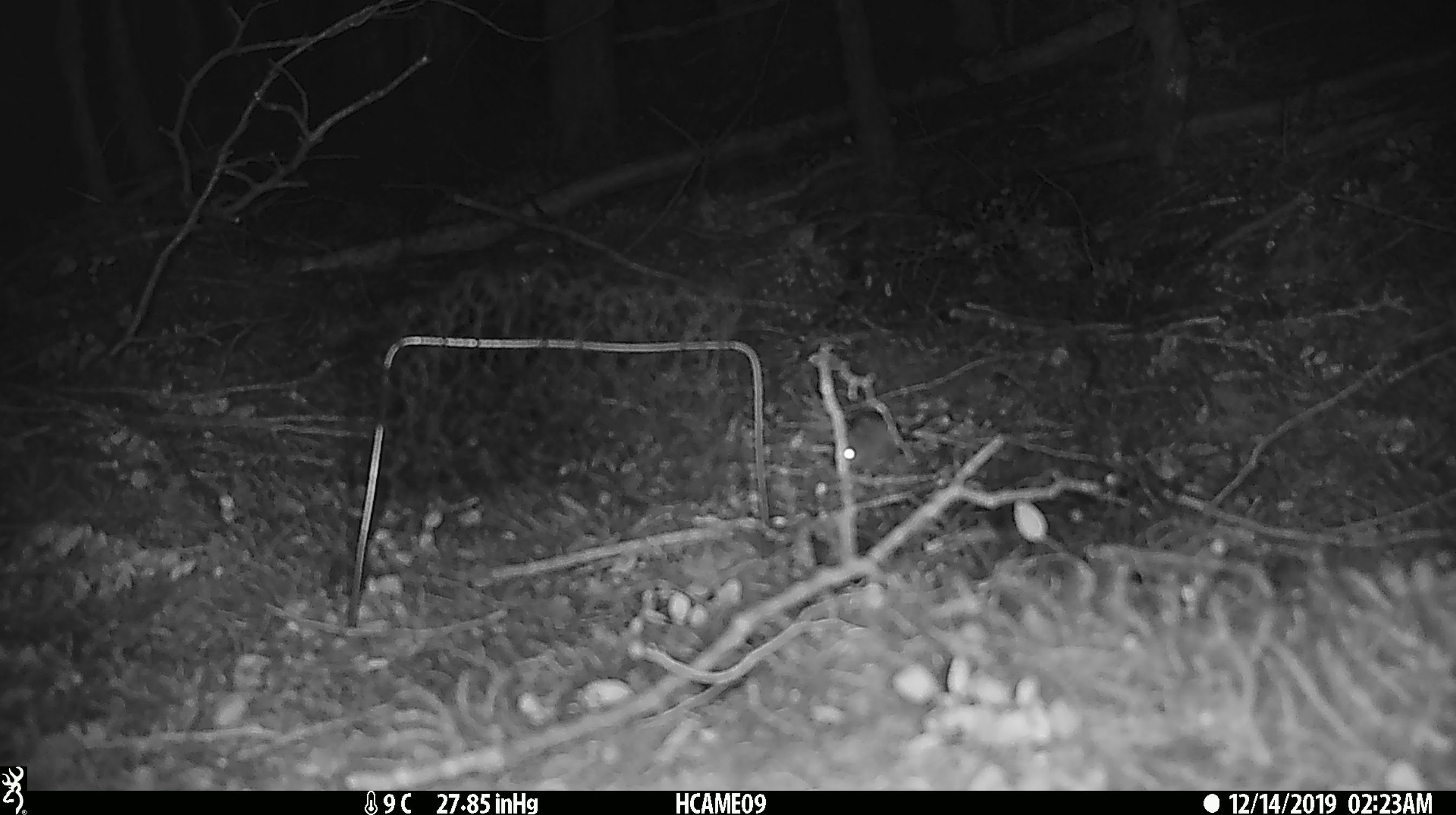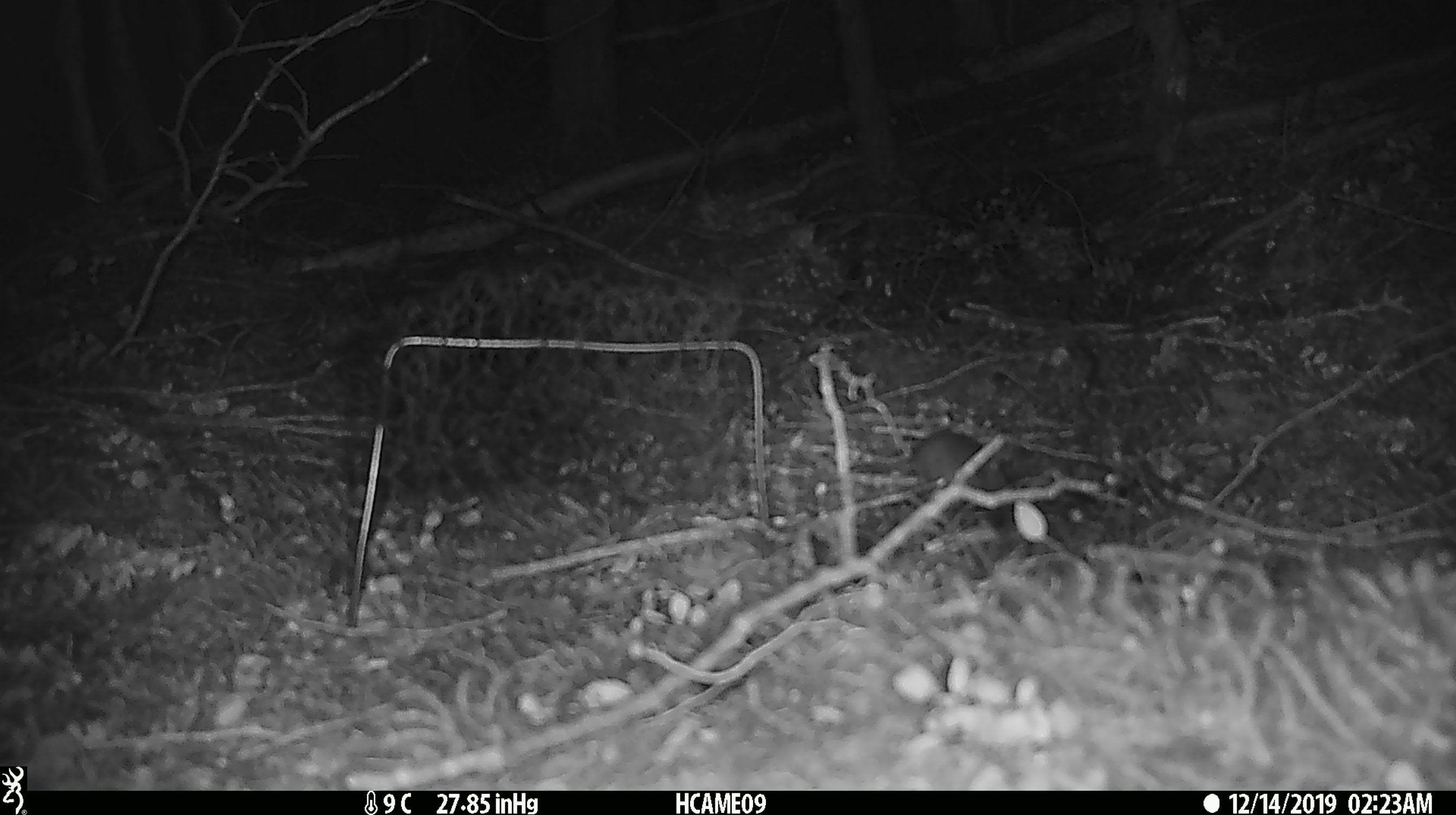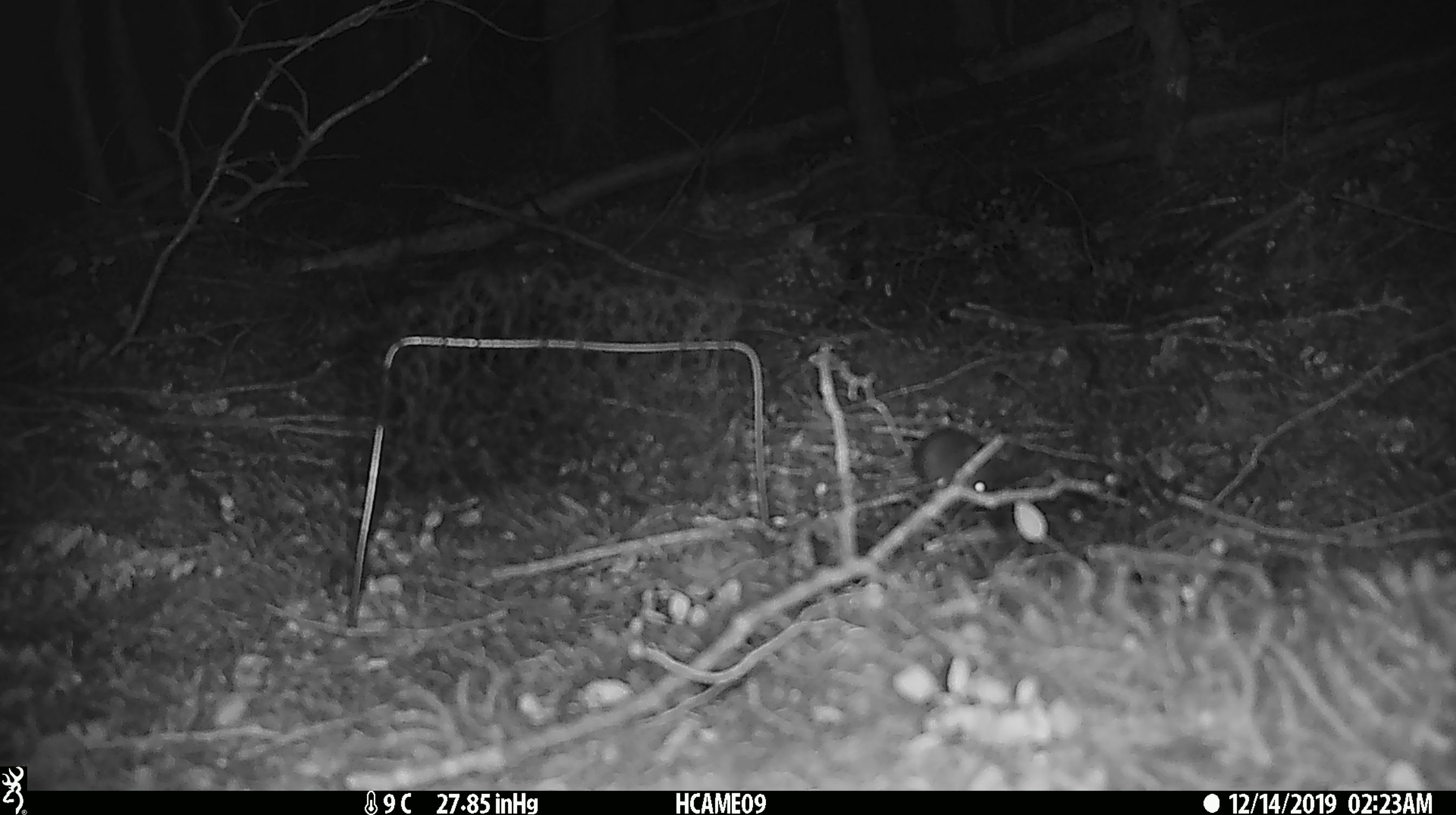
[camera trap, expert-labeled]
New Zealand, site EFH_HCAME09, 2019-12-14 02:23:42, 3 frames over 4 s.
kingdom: Animalia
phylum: Chordata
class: Mammalia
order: Rodentia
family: Muridae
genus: Mus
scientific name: Mus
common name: mouse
Mouse (Mus).